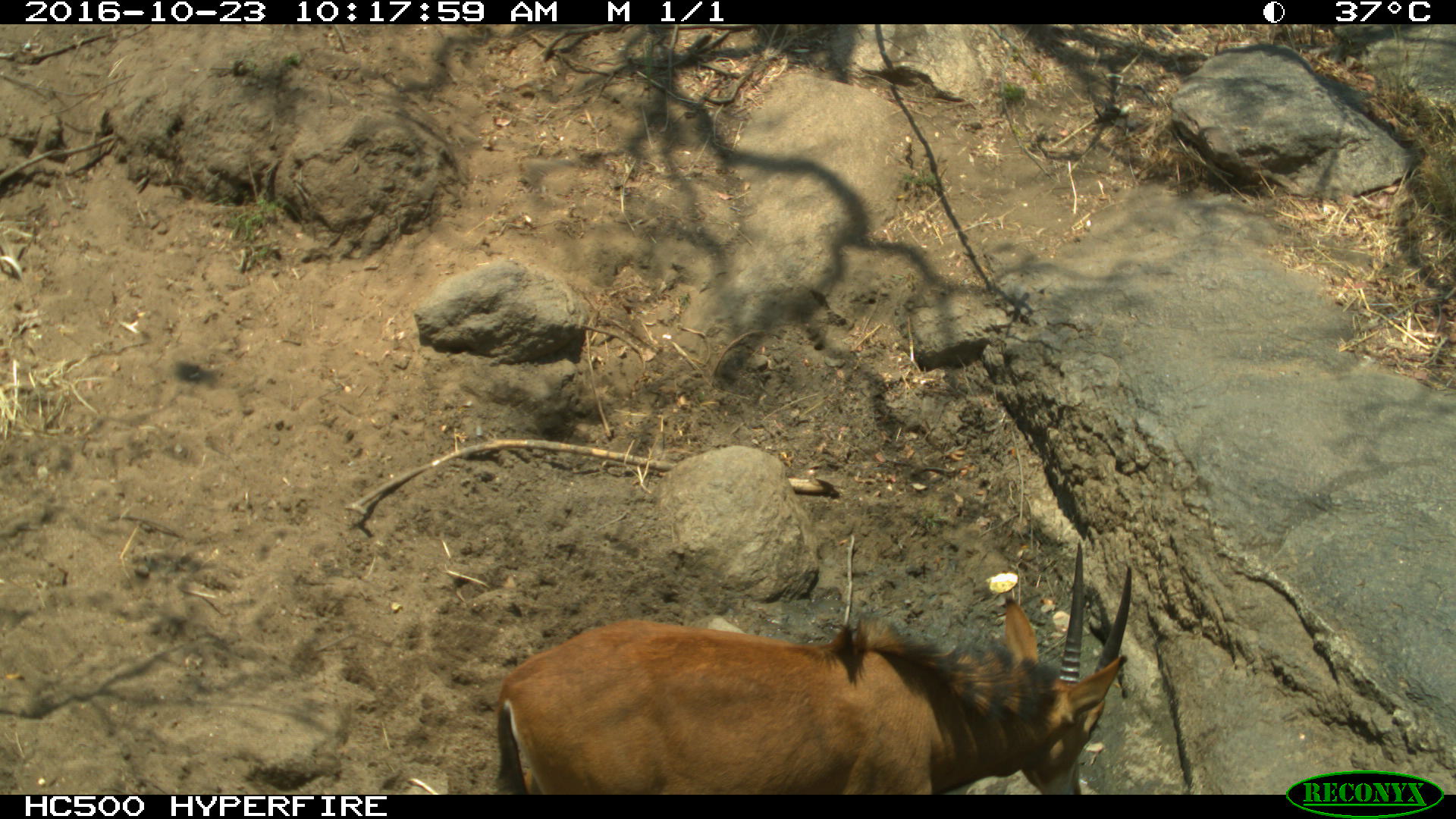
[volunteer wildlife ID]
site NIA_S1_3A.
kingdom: Animalia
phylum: Chordata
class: Mammalia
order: Artiodactyla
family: Bovidae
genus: Hippotragus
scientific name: Hippotragus niger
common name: sable antelope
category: sable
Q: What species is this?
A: Sable (sable antelope) (Hippotragus niger).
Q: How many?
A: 1.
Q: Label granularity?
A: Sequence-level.